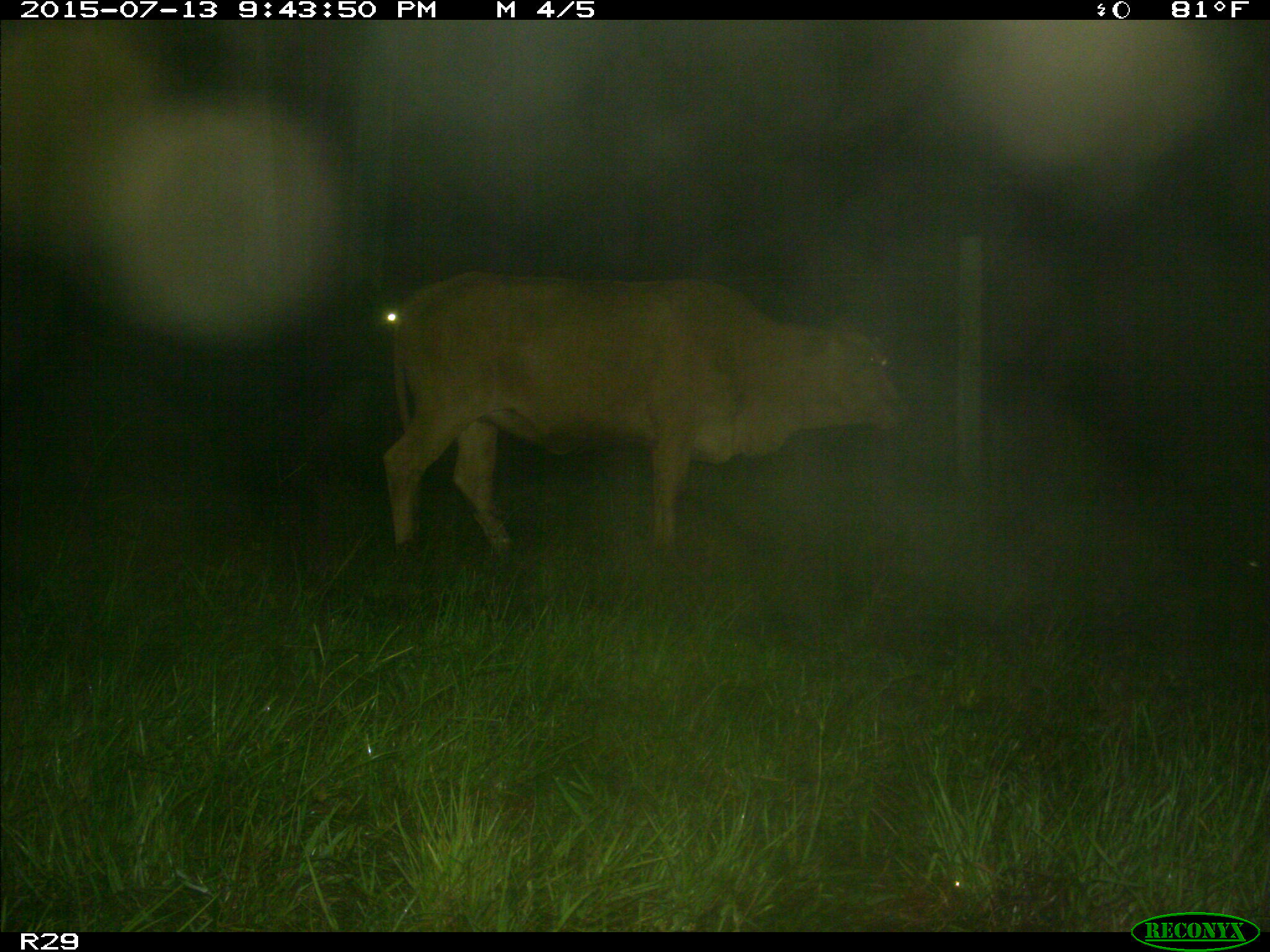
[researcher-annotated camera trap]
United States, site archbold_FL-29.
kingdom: Animalia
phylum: Chordata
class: Mammalia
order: Artiodactyla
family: Bovidae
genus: Bos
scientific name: Bos taurus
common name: domestic cow